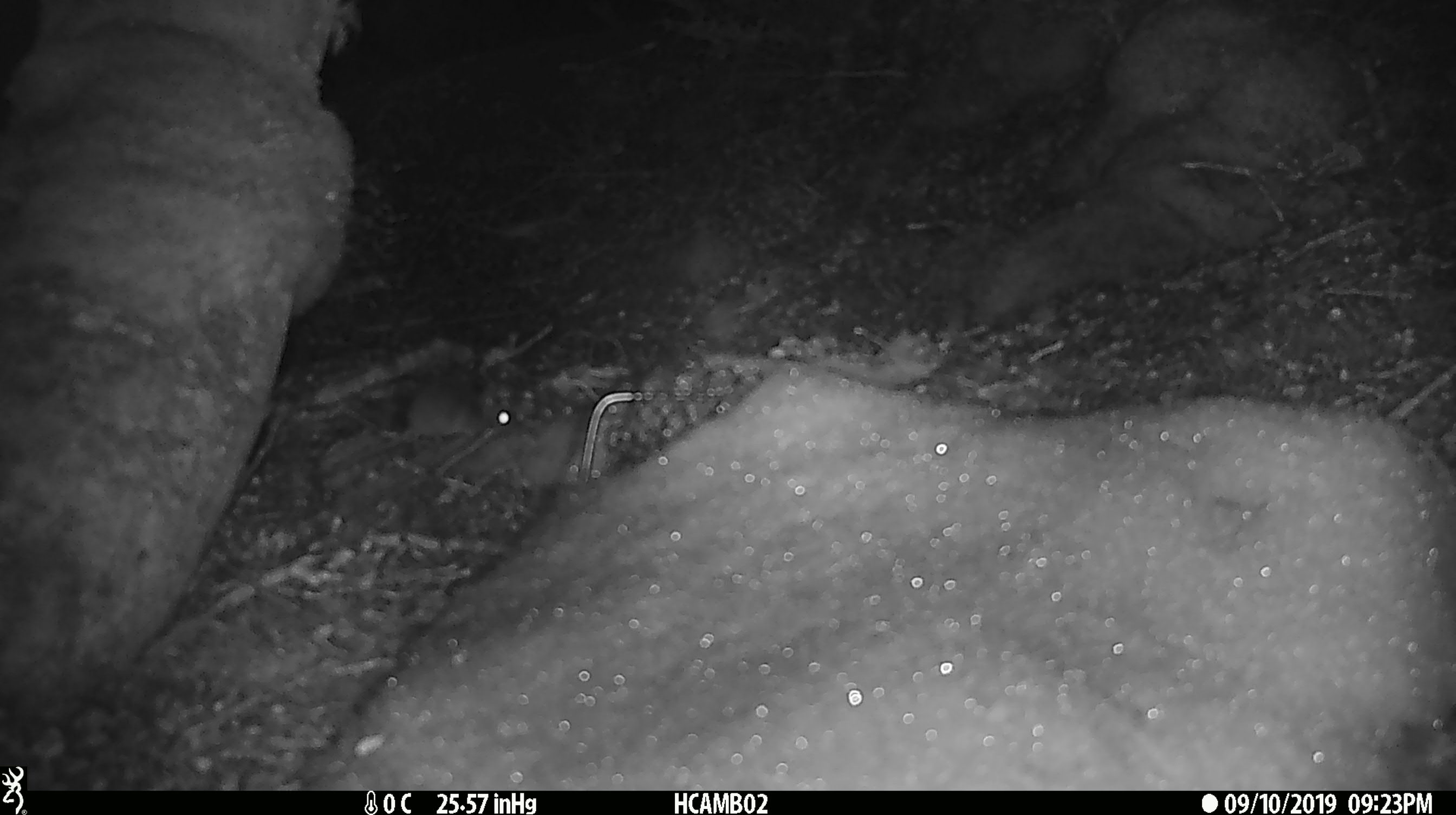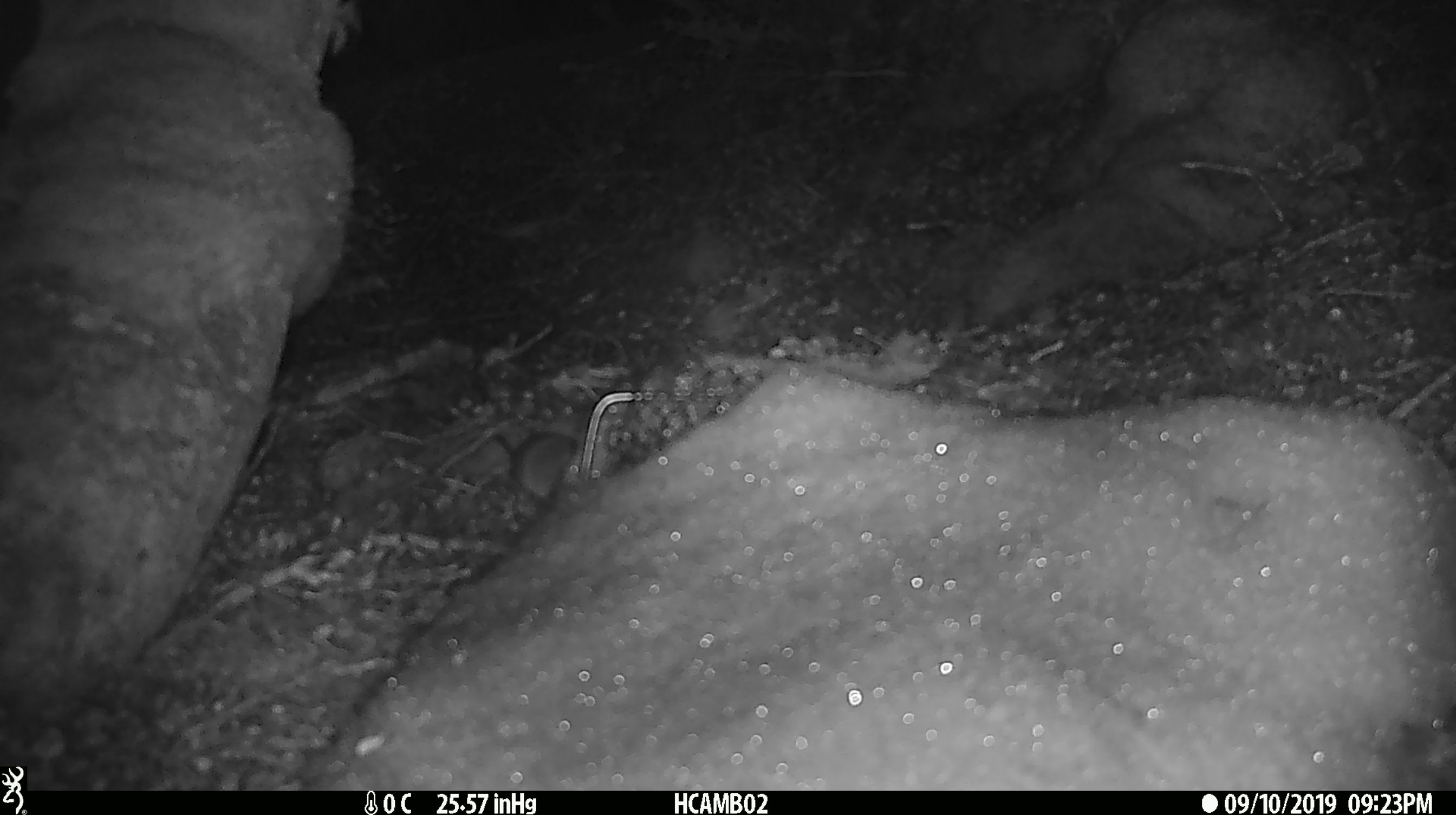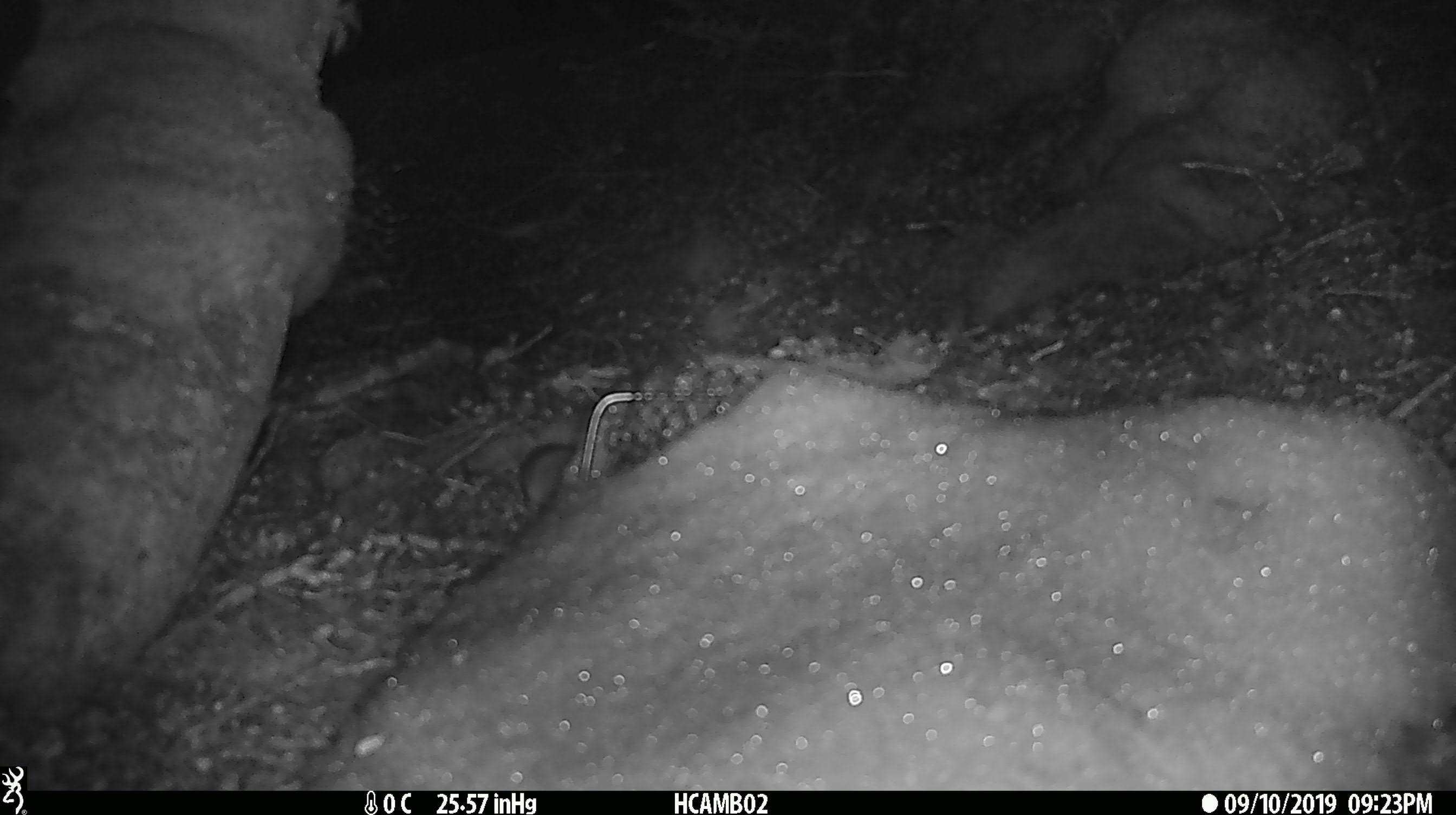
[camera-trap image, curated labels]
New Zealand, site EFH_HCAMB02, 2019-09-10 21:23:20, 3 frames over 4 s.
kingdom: Animalia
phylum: Chordata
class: Mammalia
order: Rodentia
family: Muridae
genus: Mus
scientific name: Mus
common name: mouse